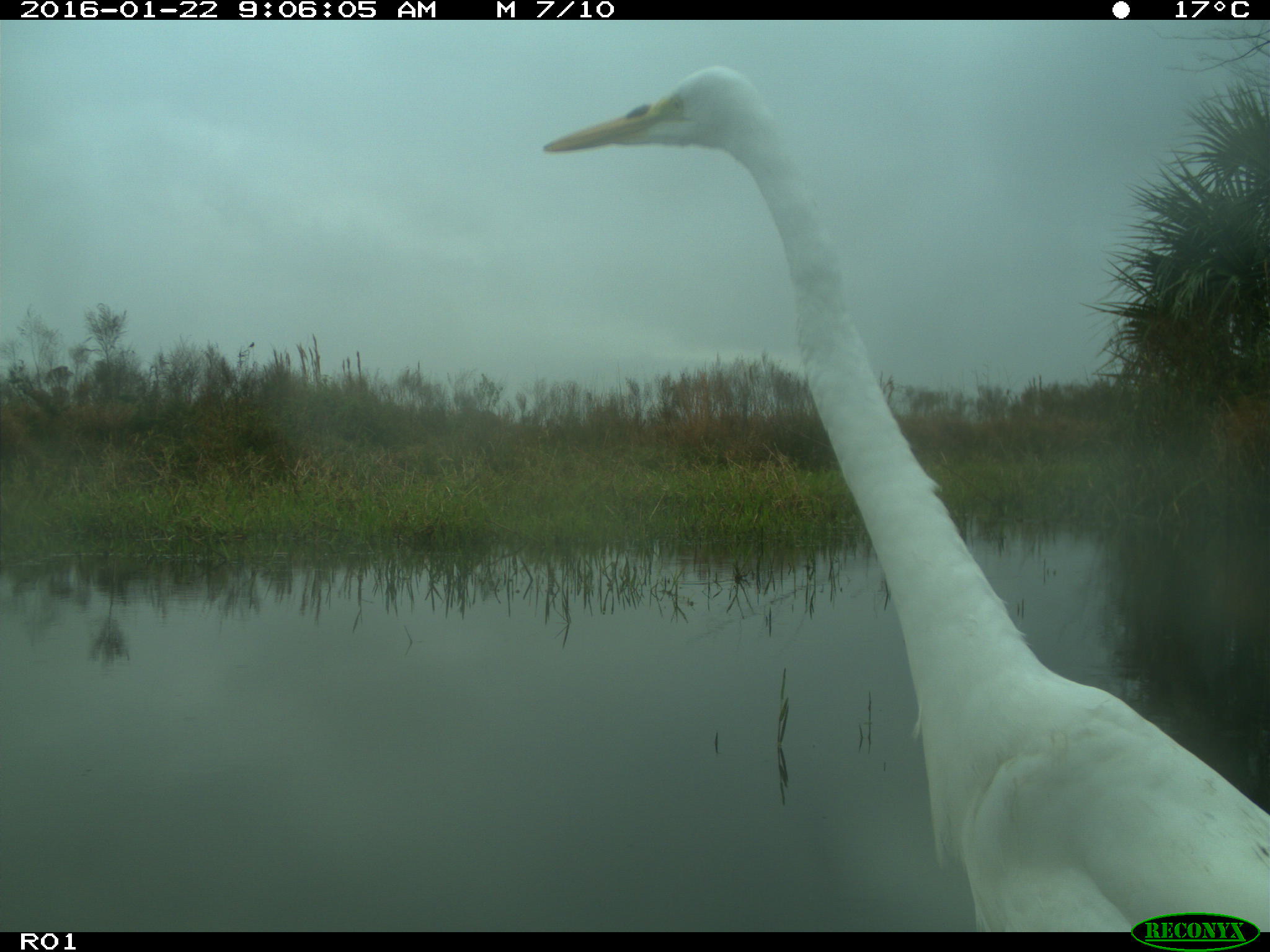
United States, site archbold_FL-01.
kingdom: Animalia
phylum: Chordata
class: Aves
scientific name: Aves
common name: birds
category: unidentified bird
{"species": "unidentified bird (birds) (Aves)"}